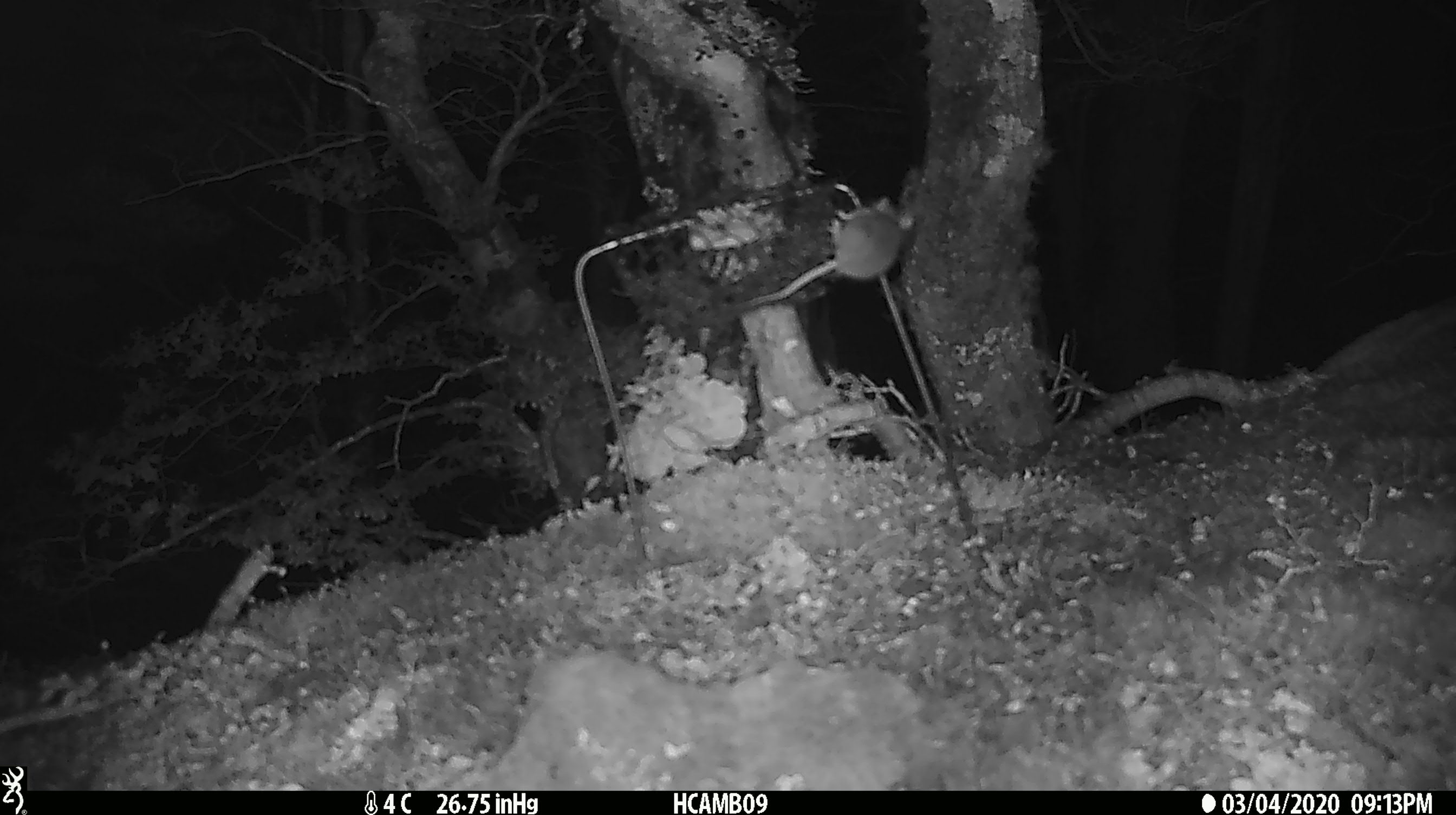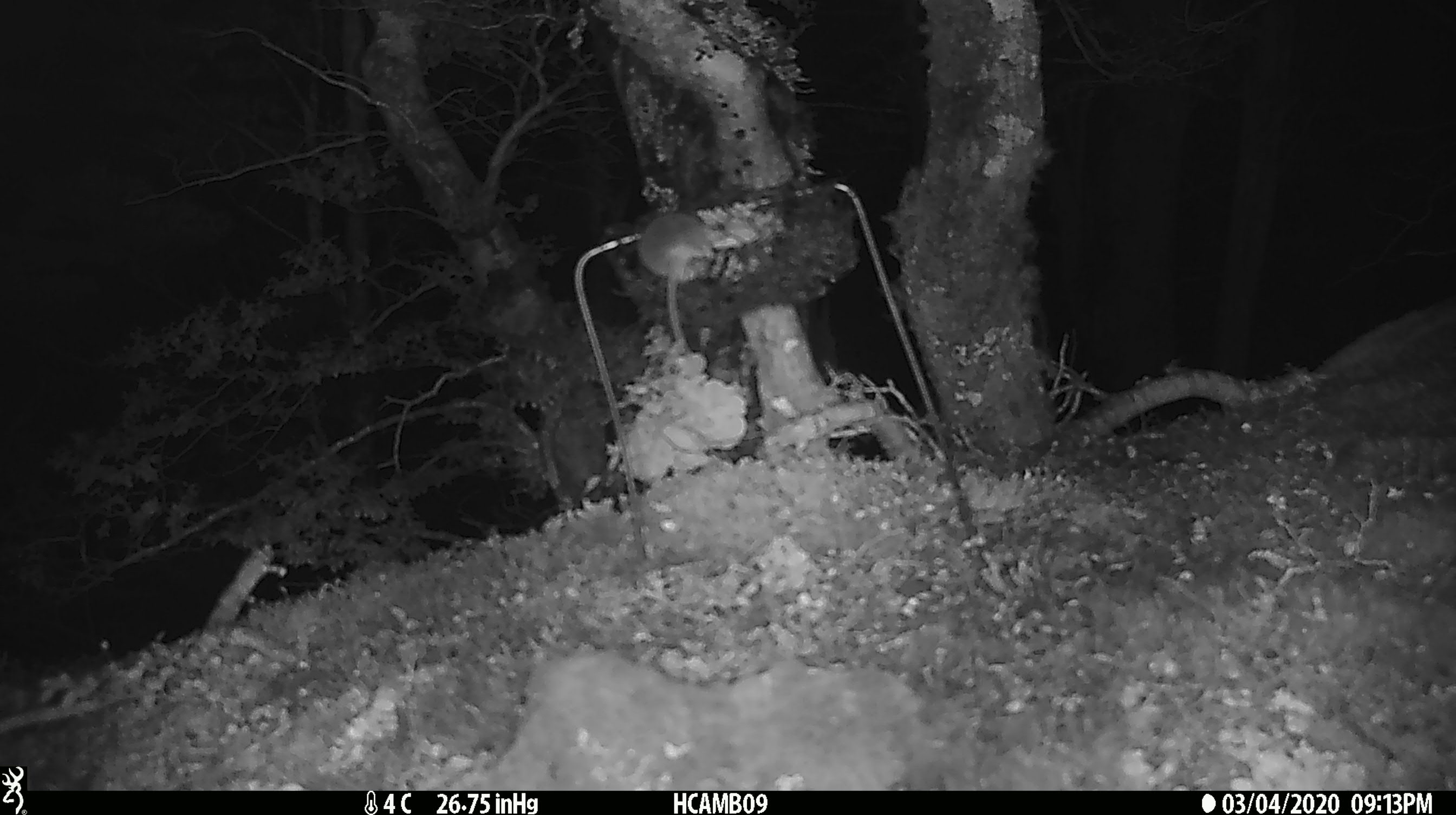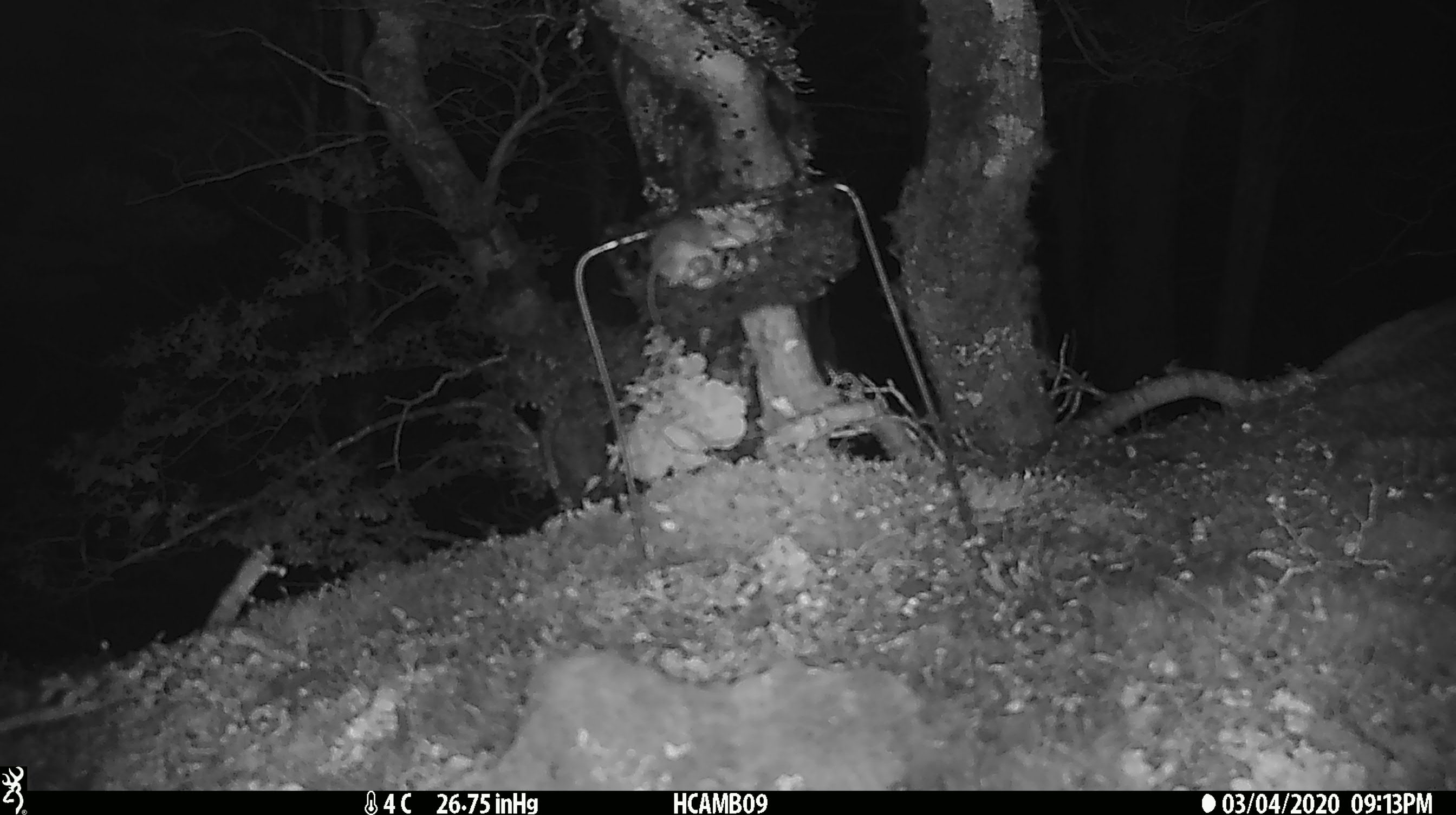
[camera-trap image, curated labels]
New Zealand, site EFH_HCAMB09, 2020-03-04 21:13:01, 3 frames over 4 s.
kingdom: Animalia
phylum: Chordata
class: Mammalia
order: Rodentia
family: Muridae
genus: Mus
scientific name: Mus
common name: mouse